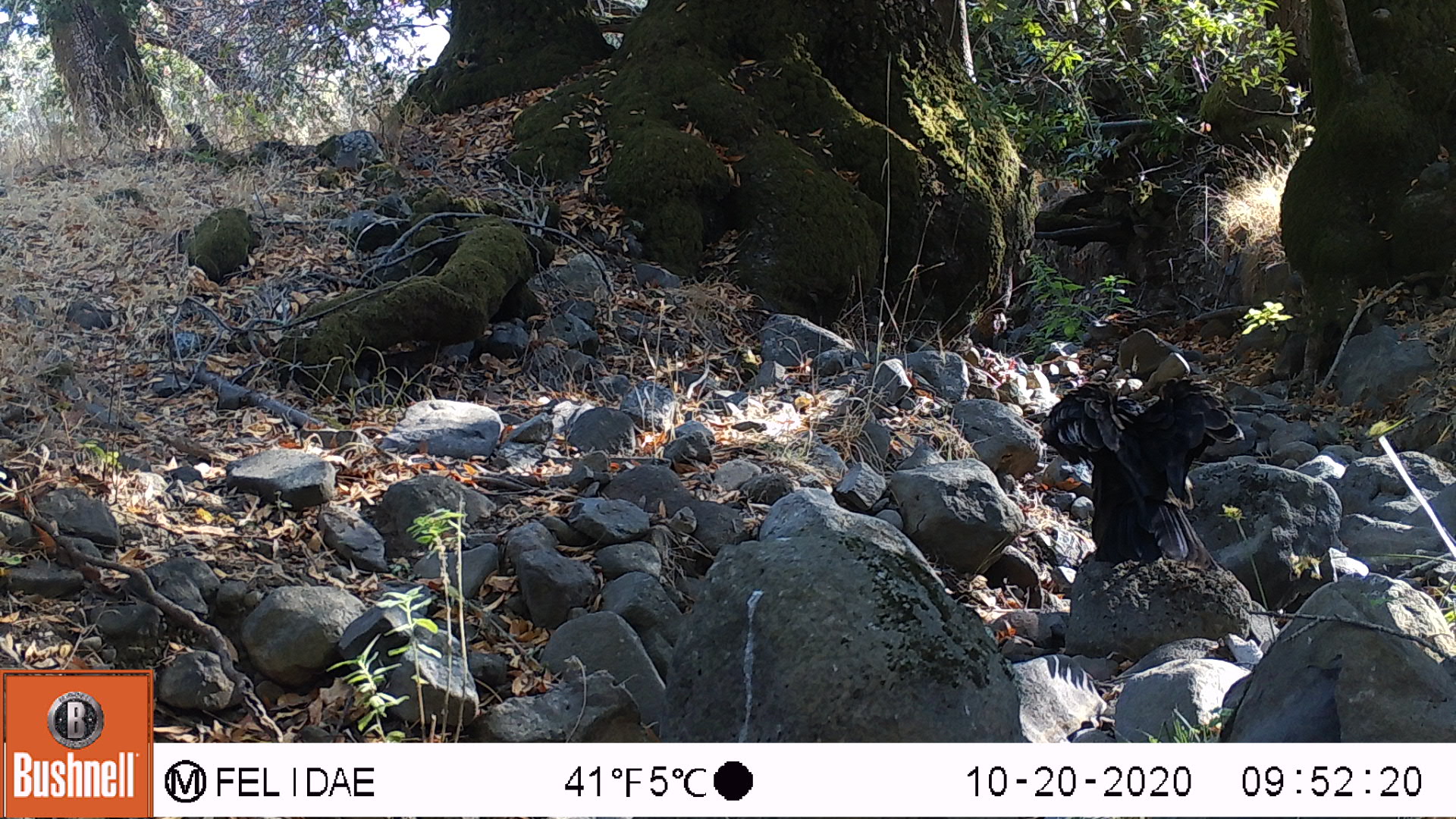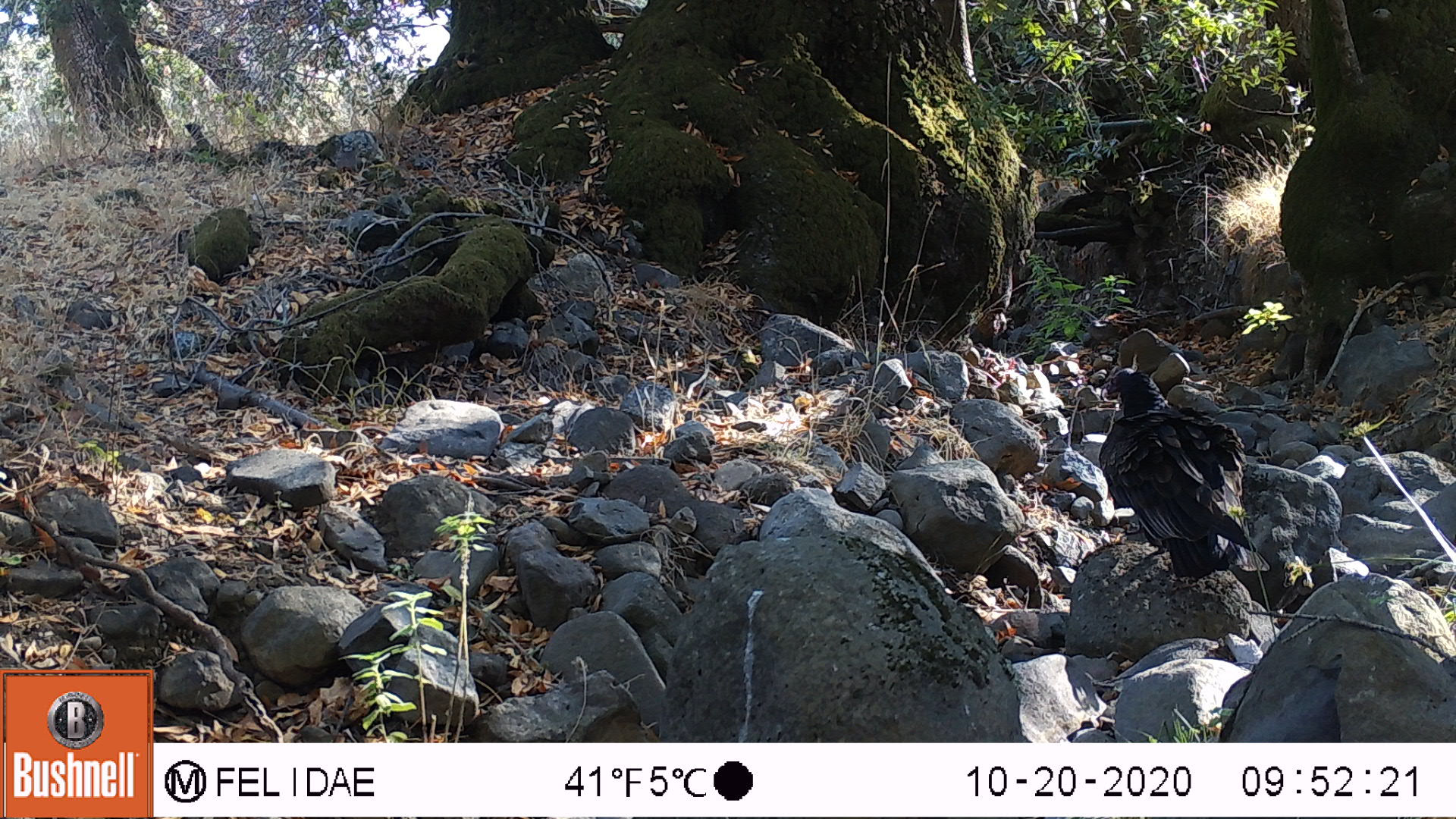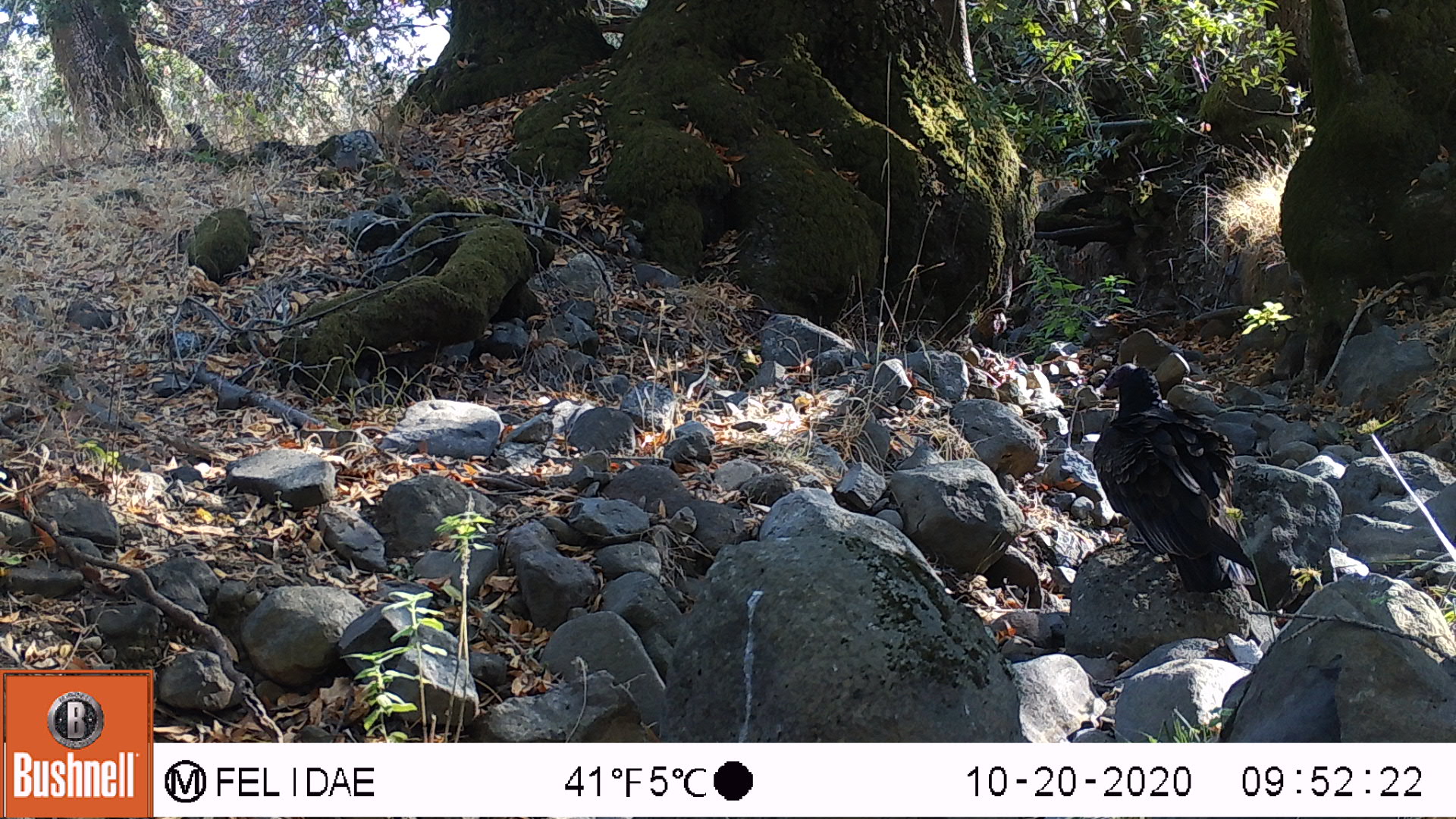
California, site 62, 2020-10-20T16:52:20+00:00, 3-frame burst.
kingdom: Animalia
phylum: Chordata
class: Aves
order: Cathartiformes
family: Cathartidae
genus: Cathartes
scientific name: Cathartes aura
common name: turkey vulture